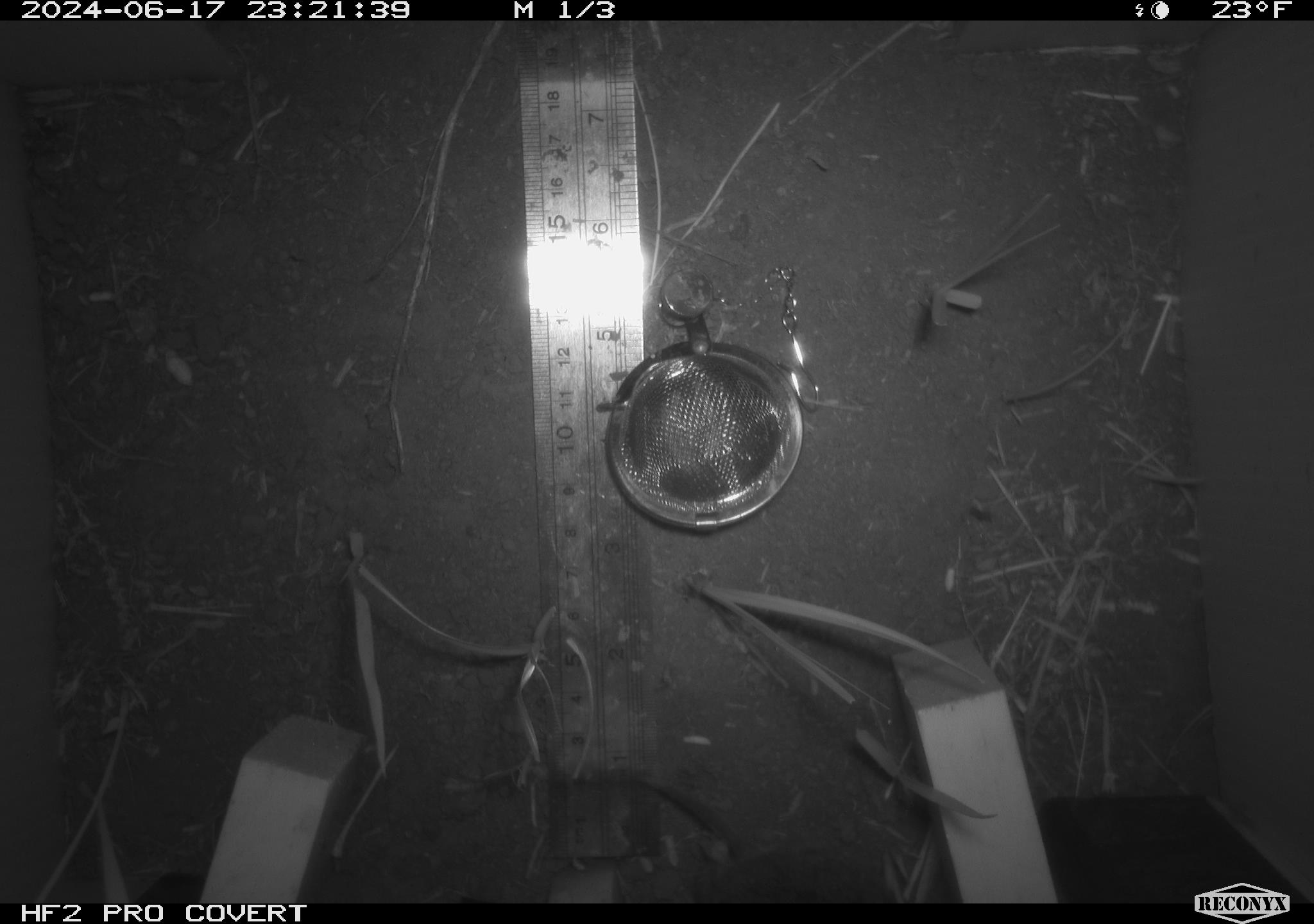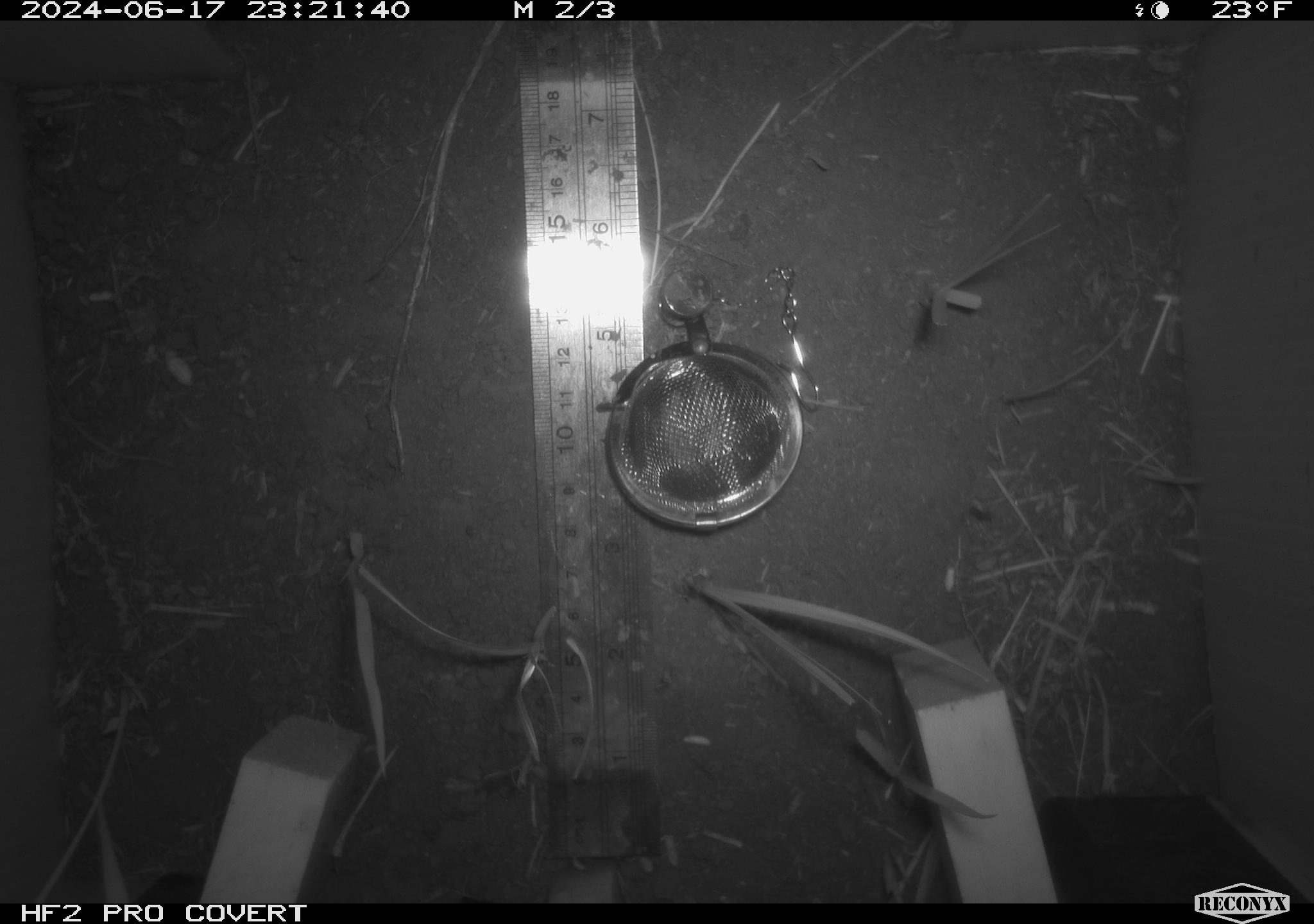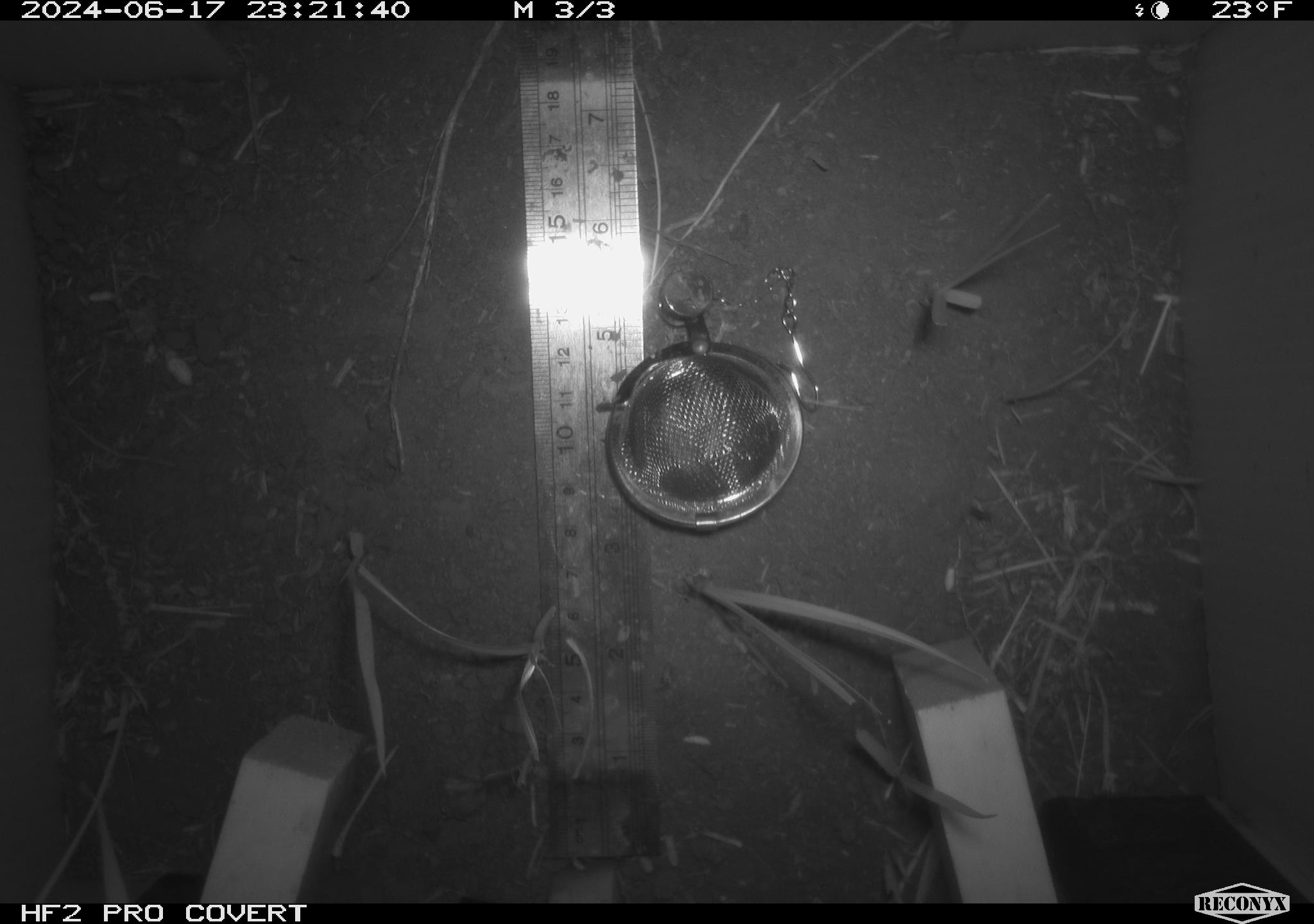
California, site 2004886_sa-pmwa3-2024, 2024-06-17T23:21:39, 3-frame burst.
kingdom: Animalia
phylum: Chordata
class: Mammalia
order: Rodentia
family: Cricetidae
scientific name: Arvicolinae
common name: voles, lemmings, and muskrats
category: arvicolinae subfamily